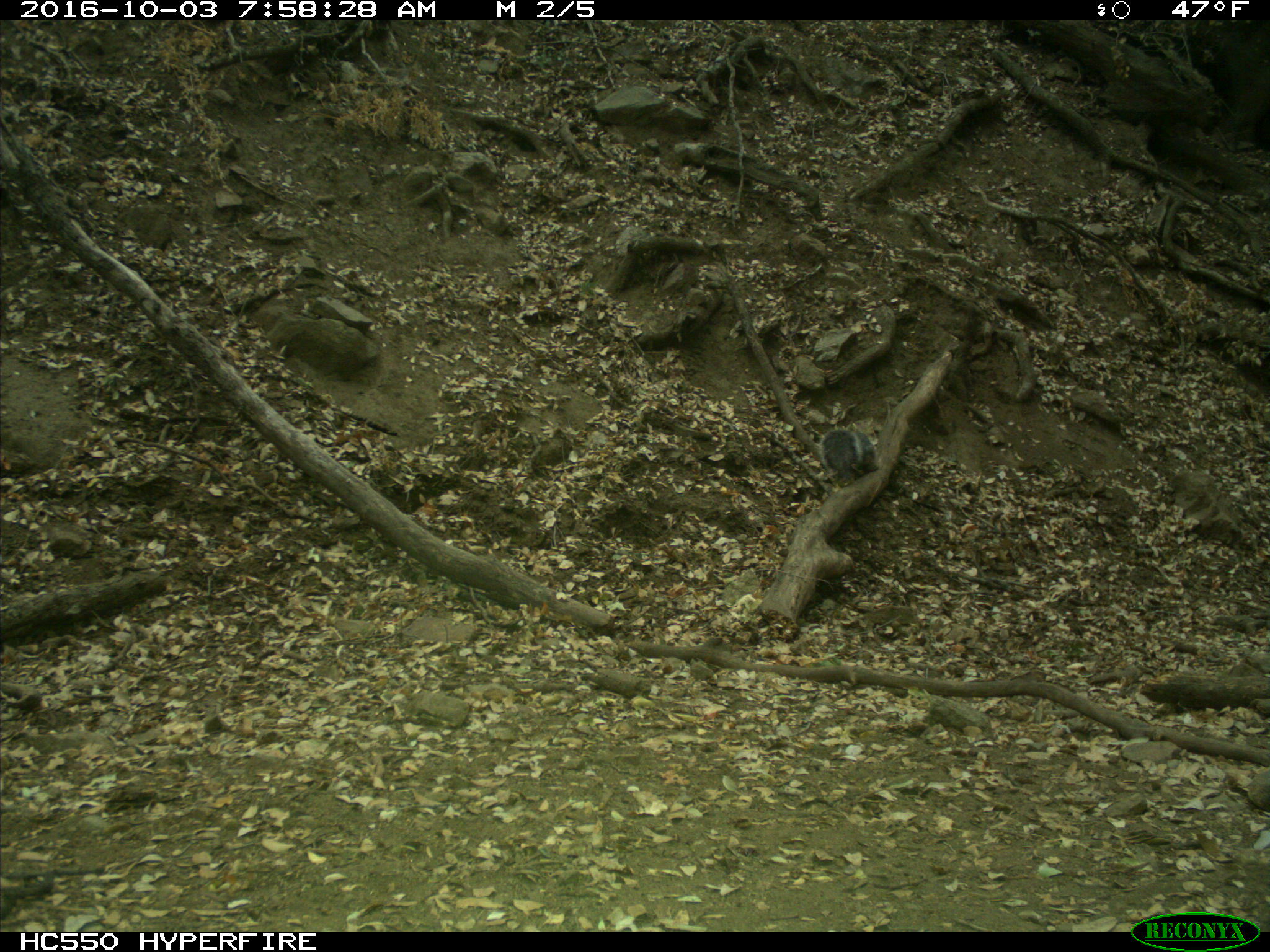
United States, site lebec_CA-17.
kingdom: Animalia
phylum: Chordata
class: Mammalia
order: Rodentia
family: Sciuridae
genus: Sciurus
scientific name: Sciurus carolinensis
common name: eastern gray squirrel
Sciurus carolinensis (eastern gray squirrel).